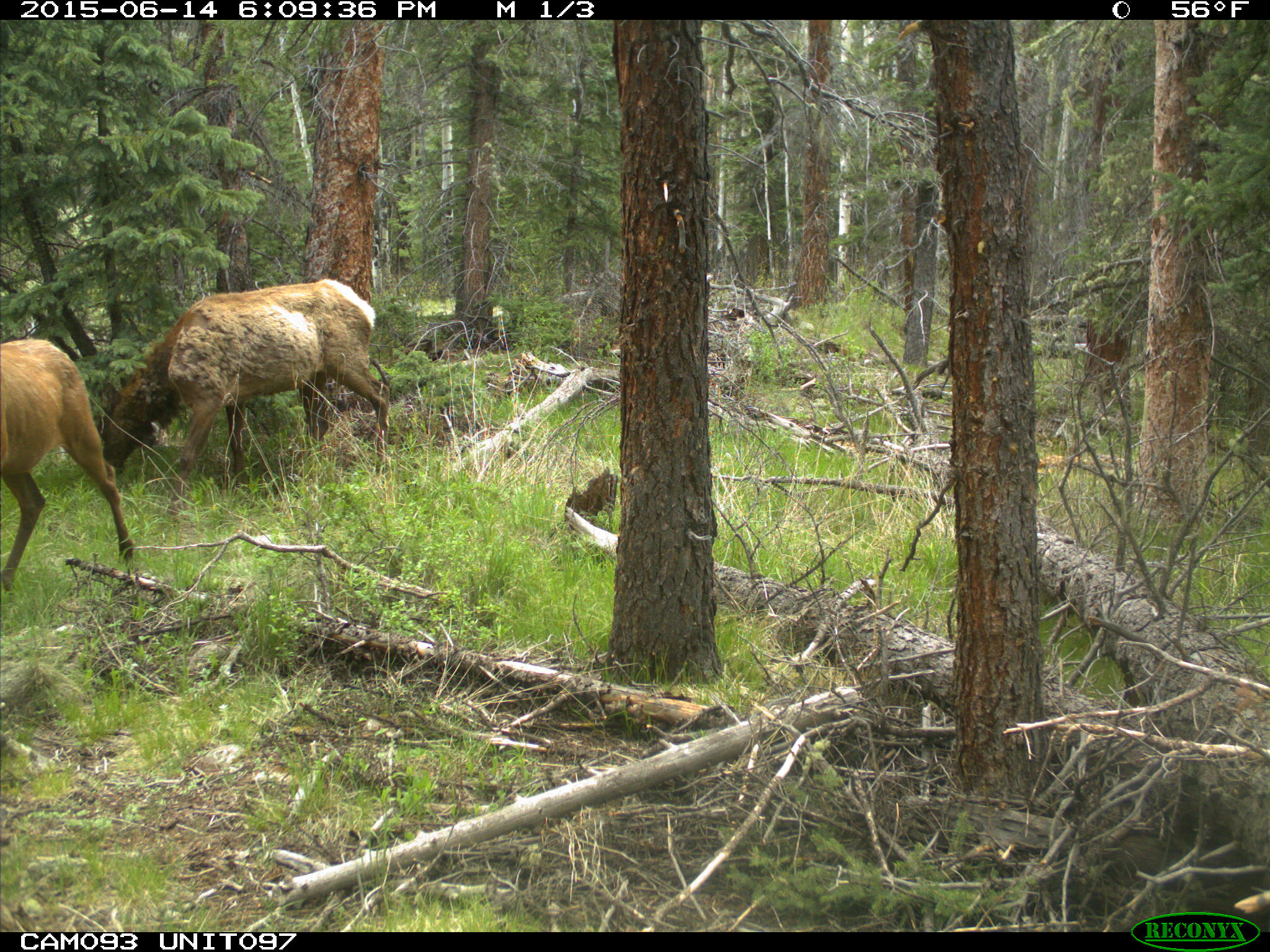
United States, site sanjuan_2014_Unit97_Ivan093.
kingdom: Animalia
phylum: Chordata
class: Mammalia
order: Artiodactyla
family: Cervidae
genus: Cervus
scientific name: Cervus elaphus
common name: red deer